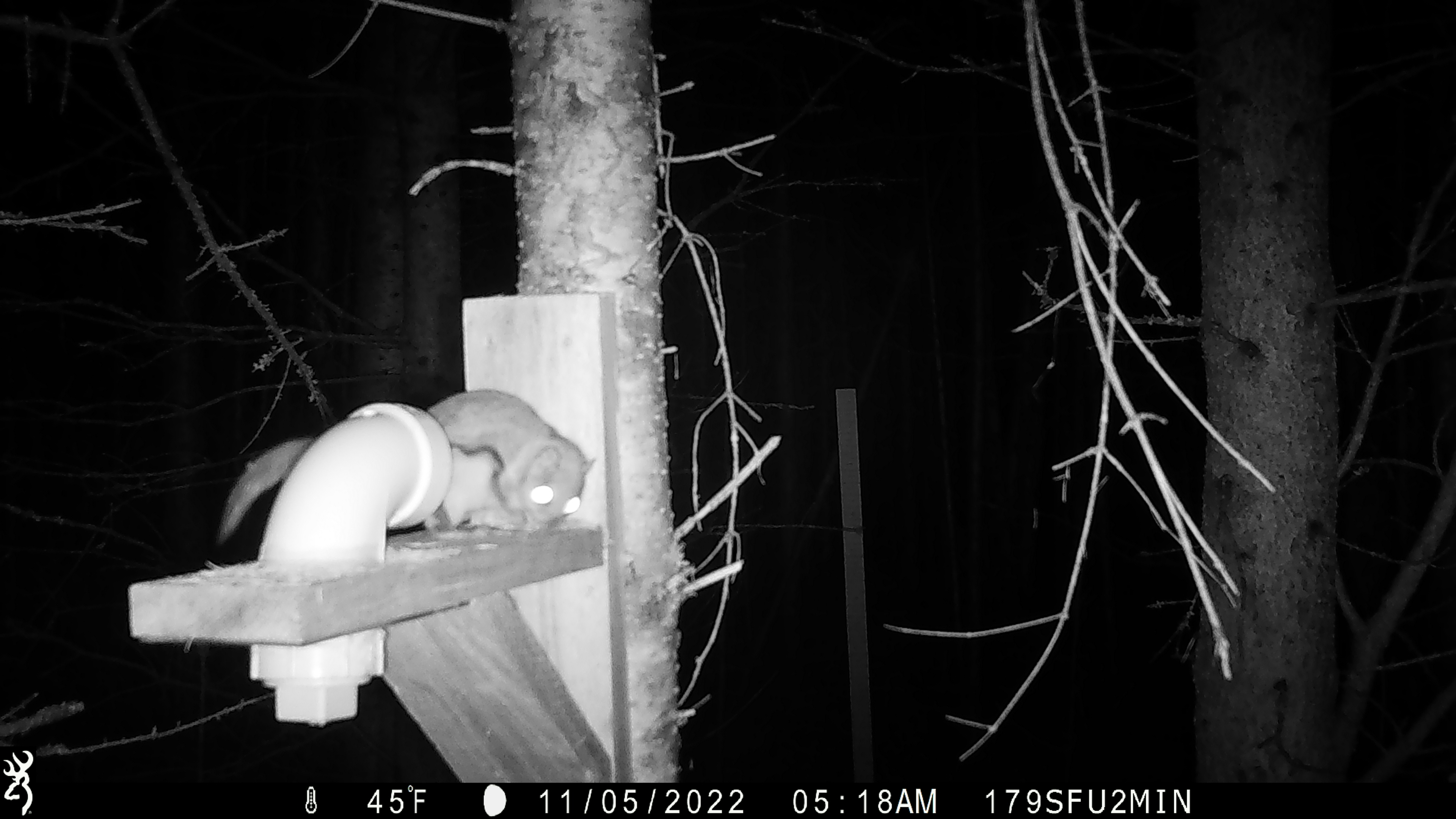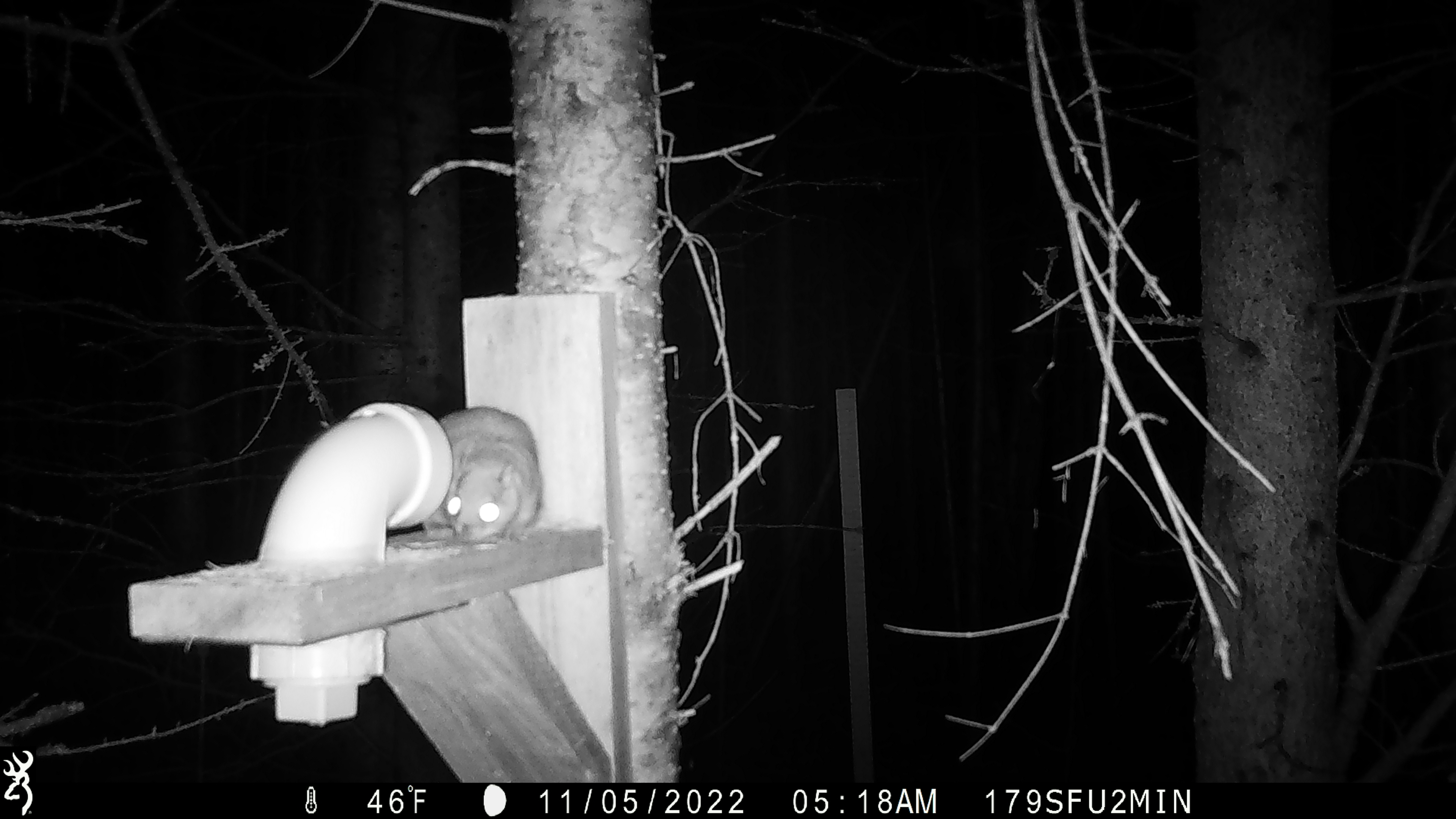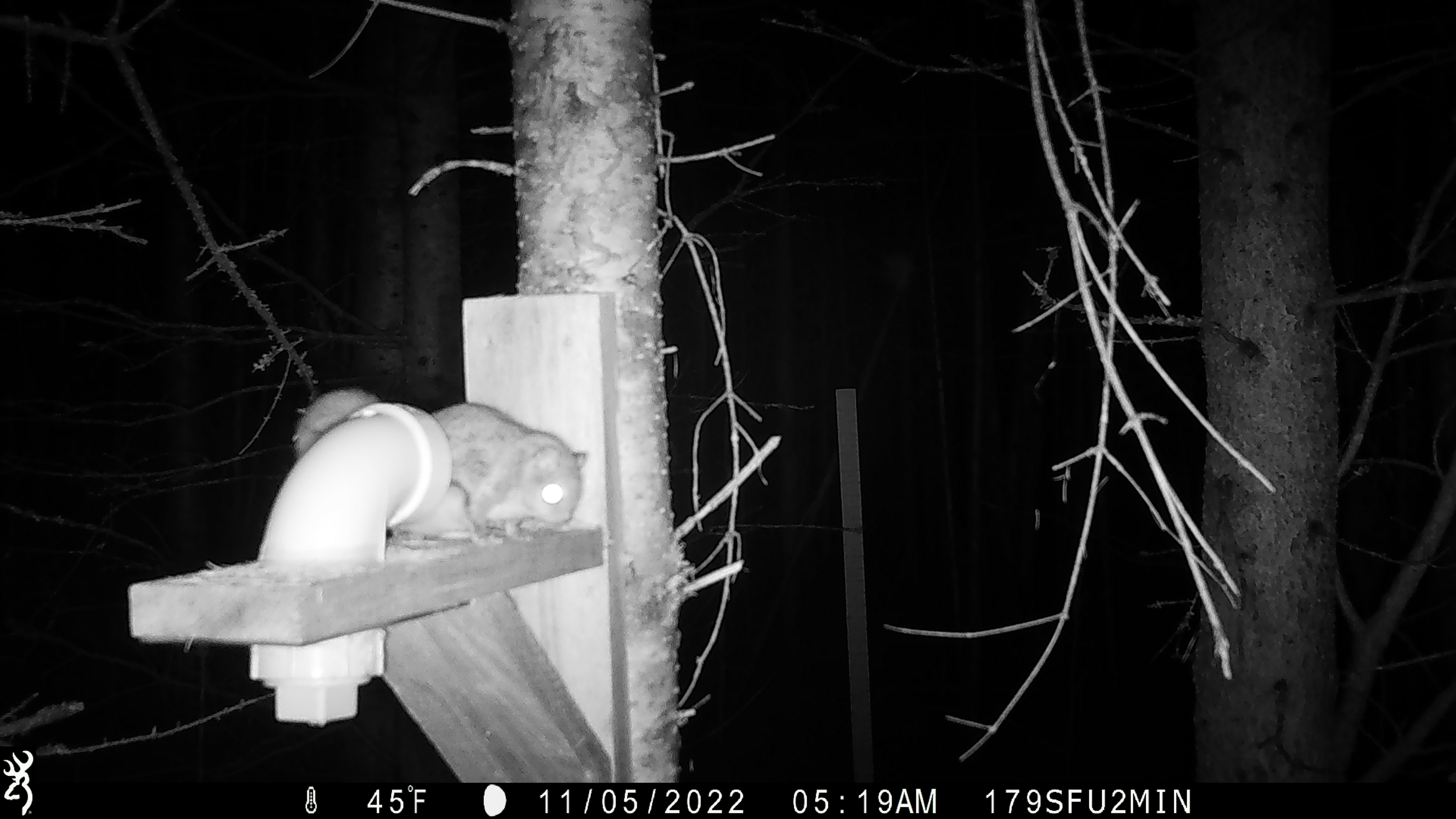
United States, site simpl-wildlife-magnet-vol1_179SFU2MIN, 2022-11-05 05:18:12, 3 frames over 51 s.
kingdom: Animalia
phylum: Chordata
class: Mammalia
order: Rodentia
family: Sciuridae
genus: Glaucomys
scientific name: Glaucomys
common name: flying squirrel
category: flying squirrel sp.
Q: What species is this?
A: Flying squirrel sp. (flying squirrel) (Glaucomys).